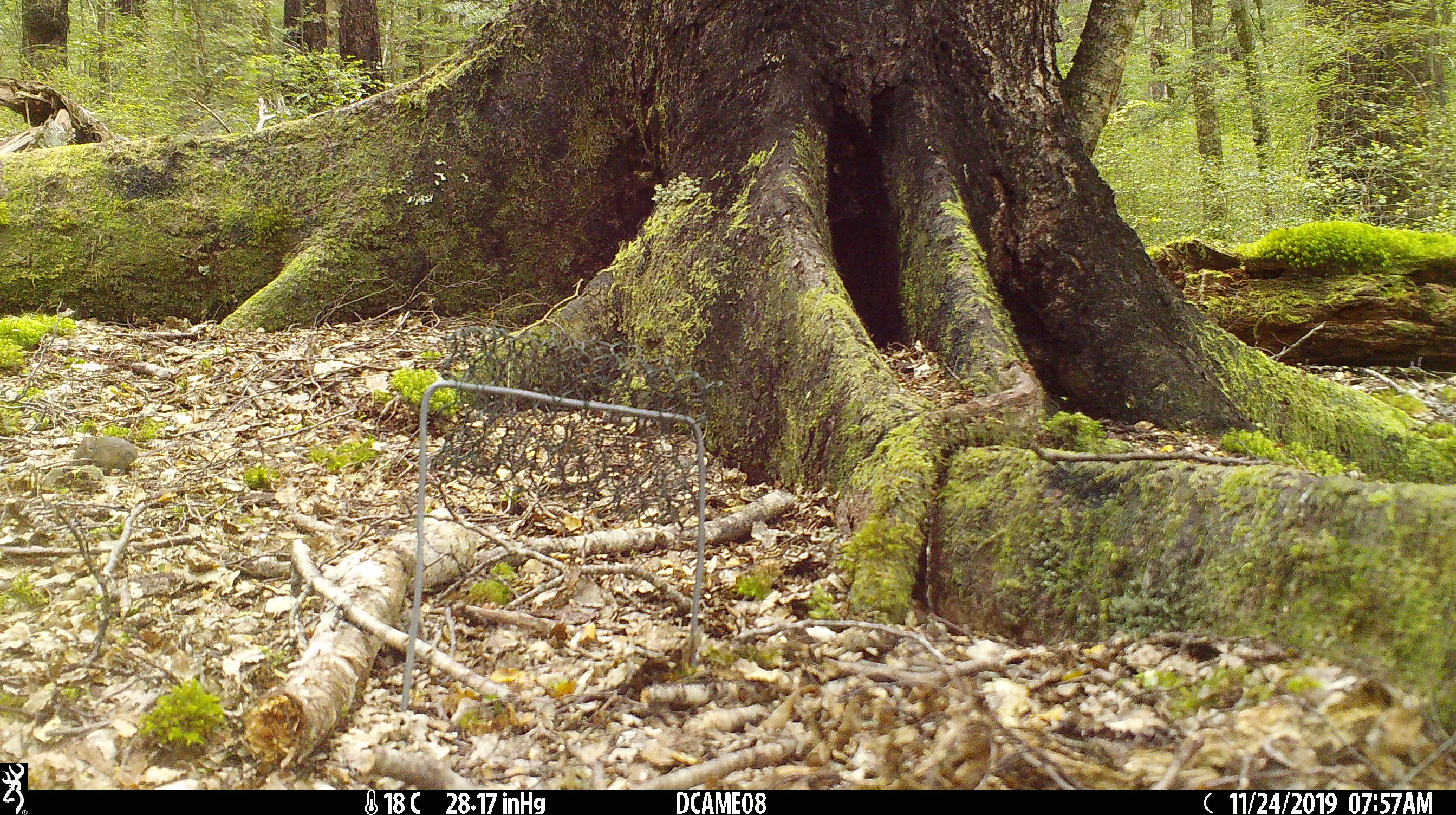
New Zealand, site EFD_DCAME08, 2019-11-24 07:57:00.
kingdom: Animalia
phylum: Chordata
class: Mammalia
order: Rodentia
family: Muridae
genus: Mus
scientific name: Mus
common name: mouse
Mouse (Mus).